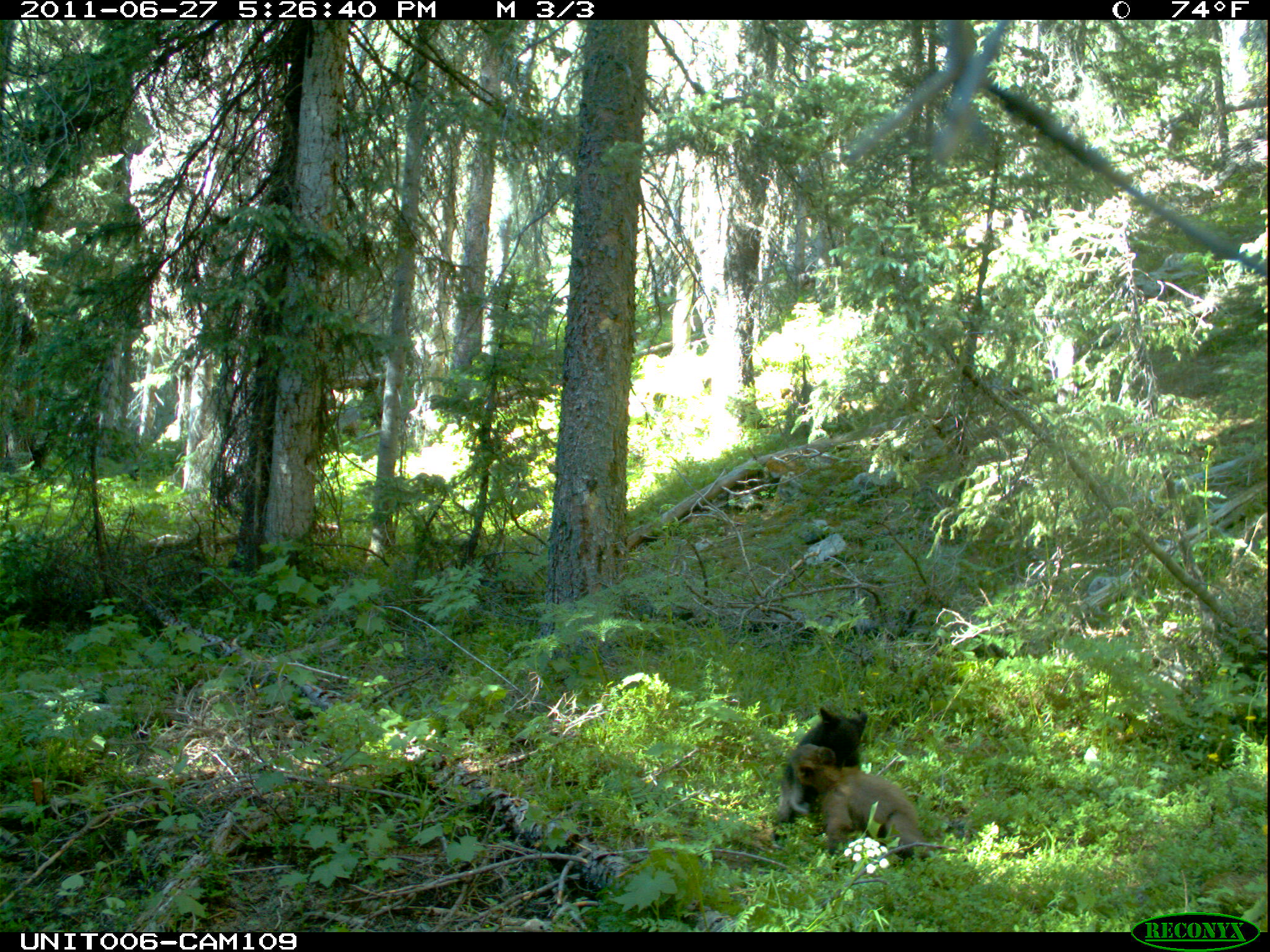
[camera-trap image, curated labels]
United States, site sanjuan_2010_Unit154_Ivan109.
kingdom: Animalia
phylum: Chordata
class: Mammalia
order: Carnivora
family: Ursidae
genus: Ursus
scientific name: Ursus americanus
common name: american black bear